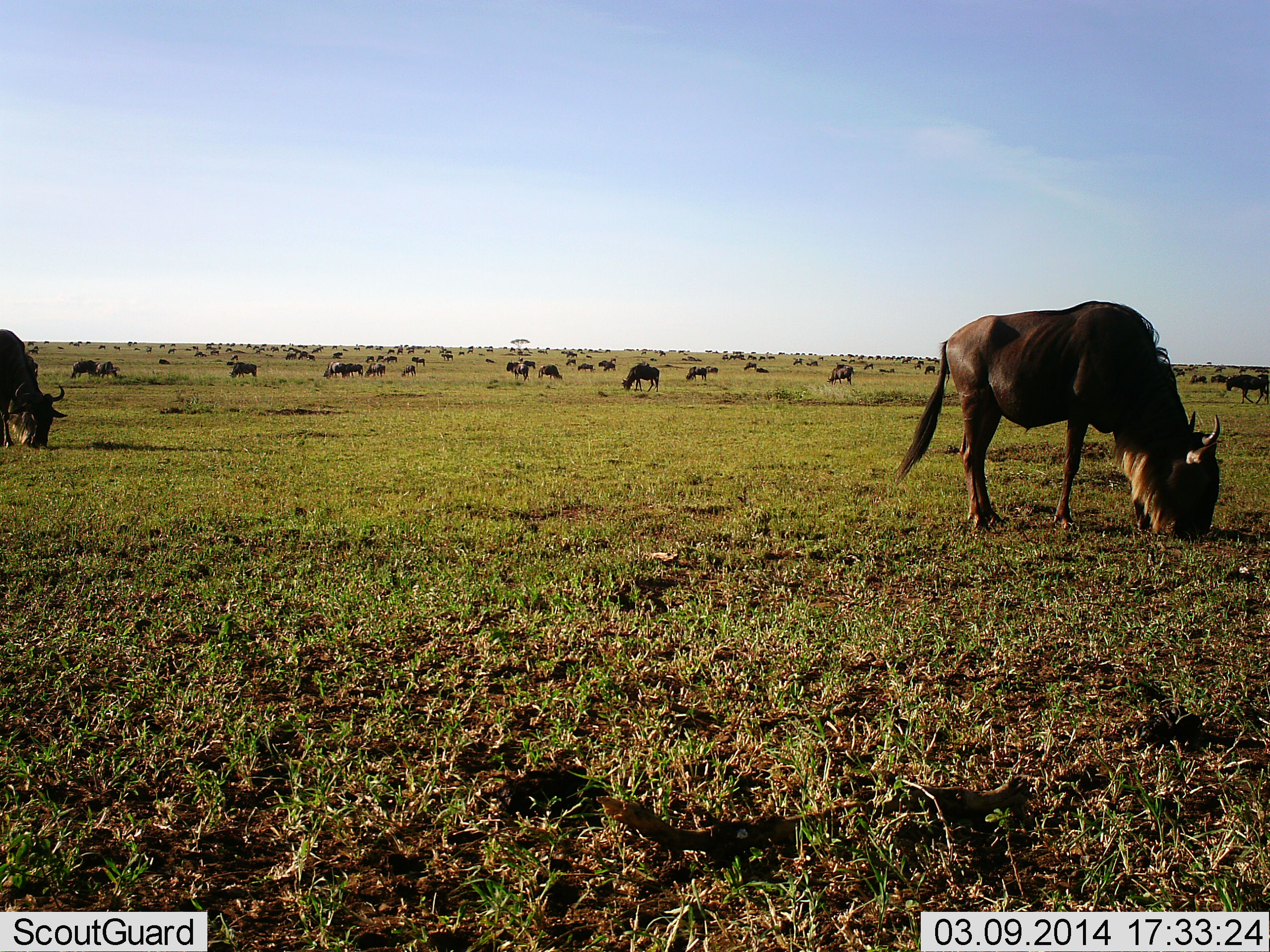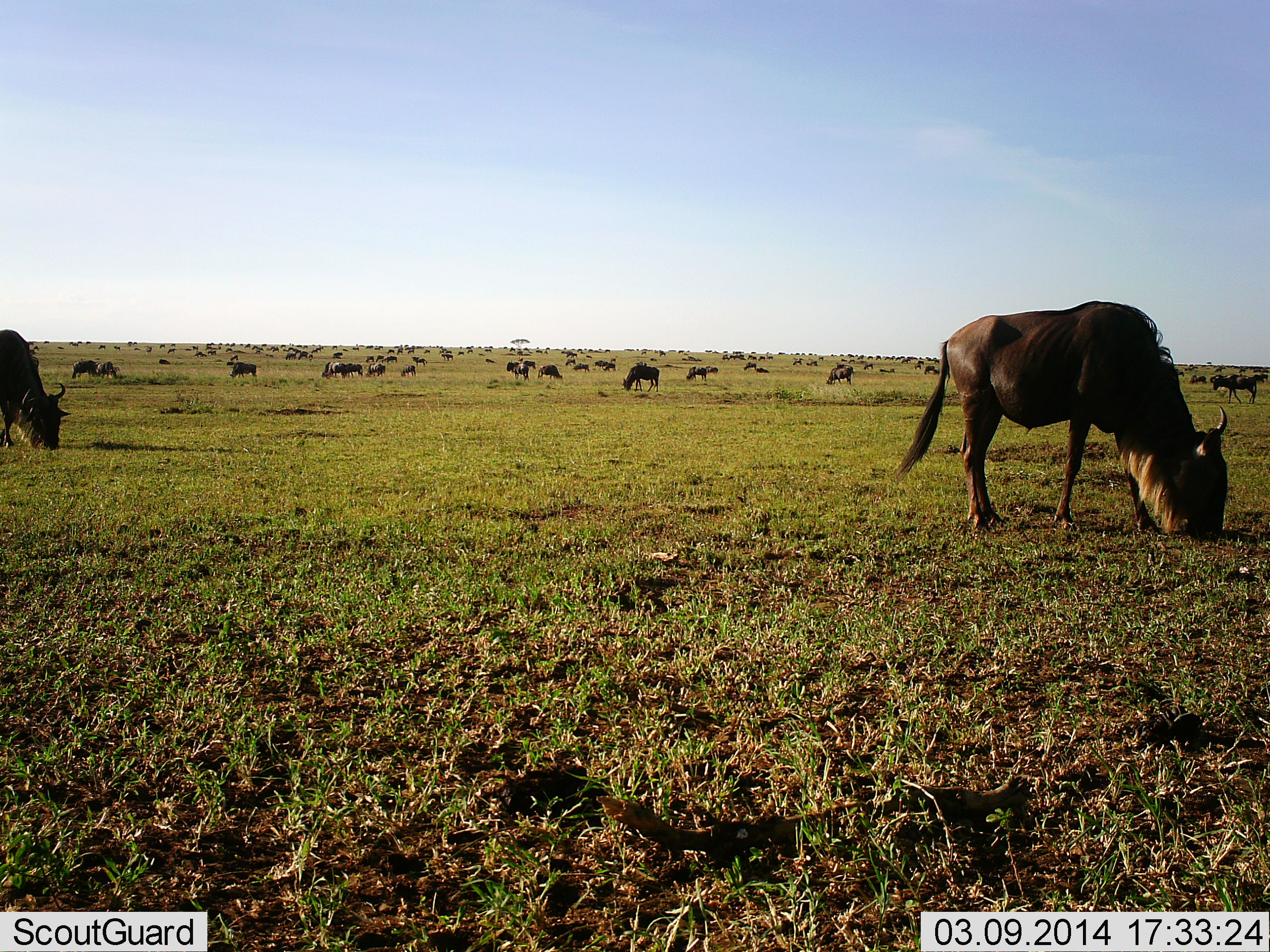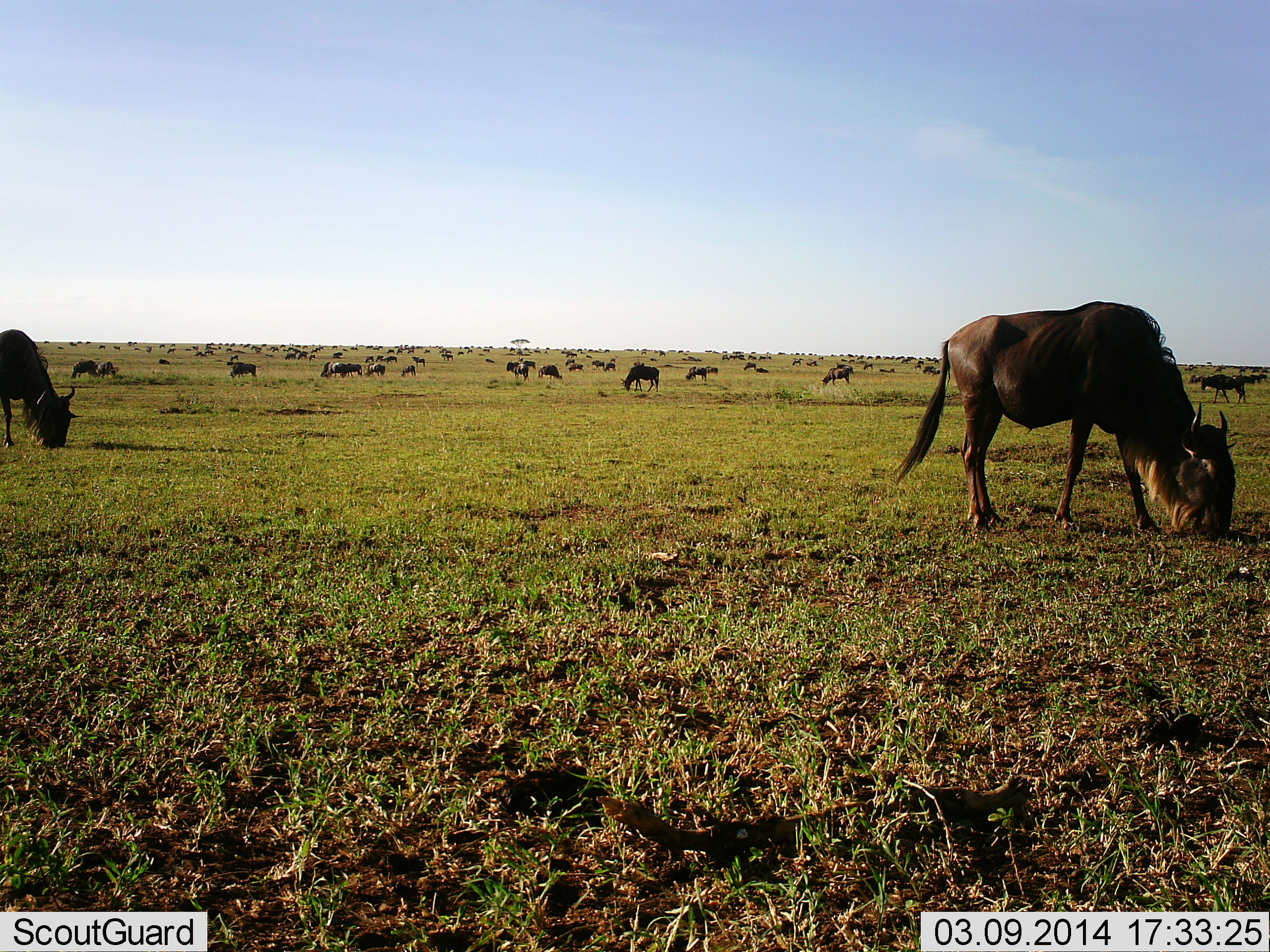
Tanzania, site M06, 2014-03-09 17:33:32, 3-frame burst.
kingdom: Animalia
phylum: Chordata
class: Mammalia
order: Artiodactyla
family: Bovidae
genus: Connochaetes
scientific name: Connochaetes taurinus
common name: blue wildebeest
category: wildebeest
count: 51+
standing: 60%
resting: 0%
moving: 40%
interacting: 10%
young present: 10%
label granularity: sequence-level